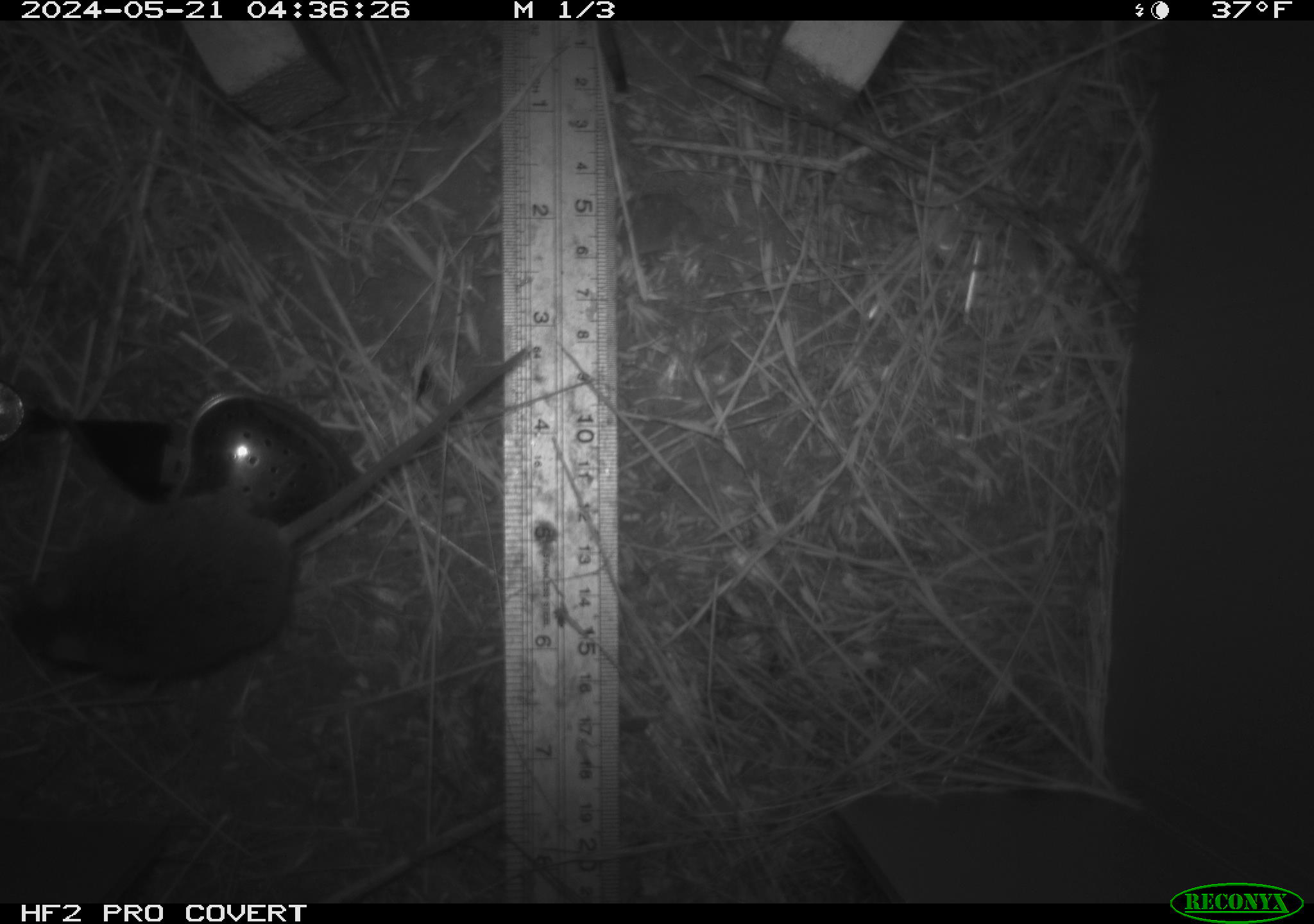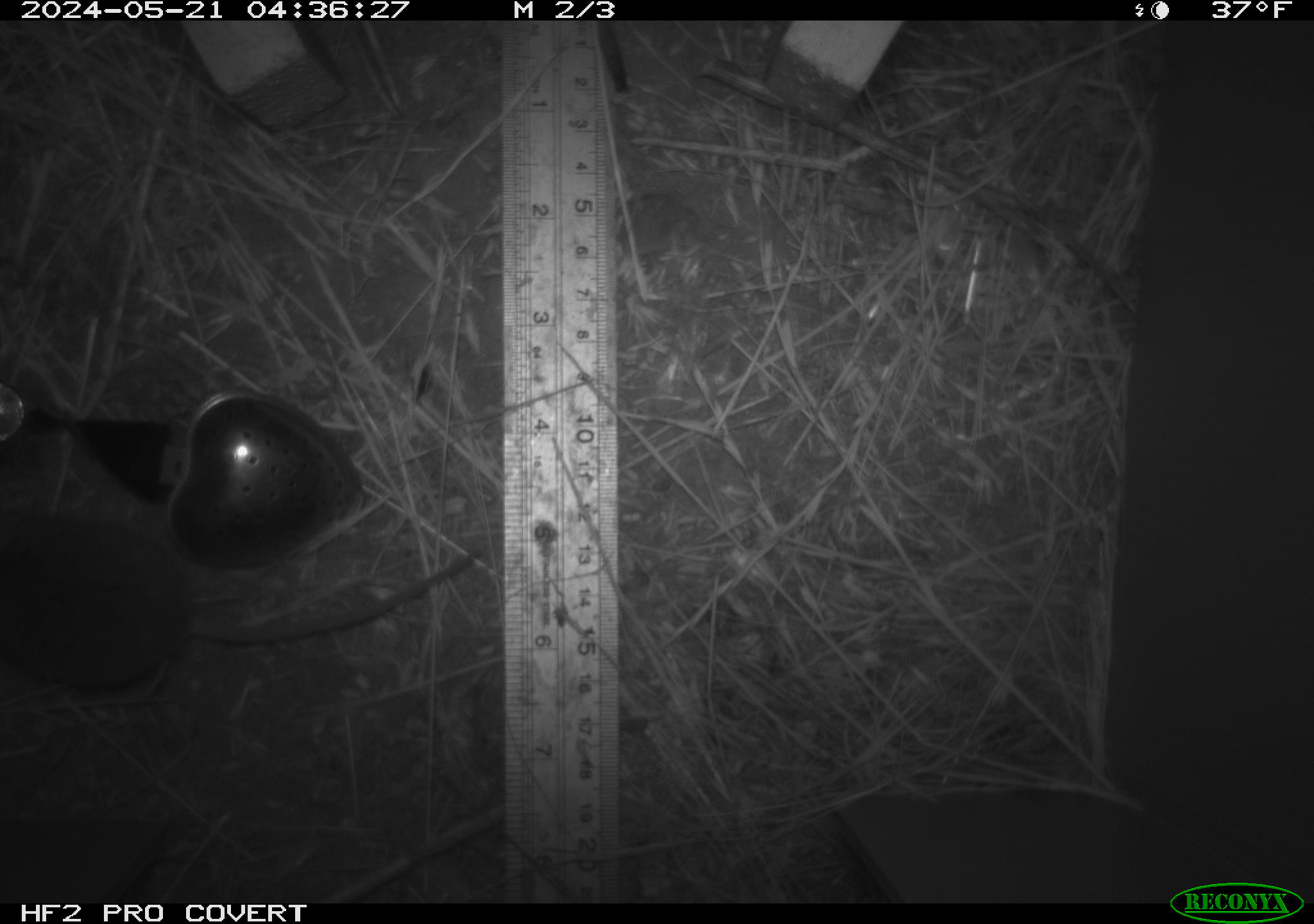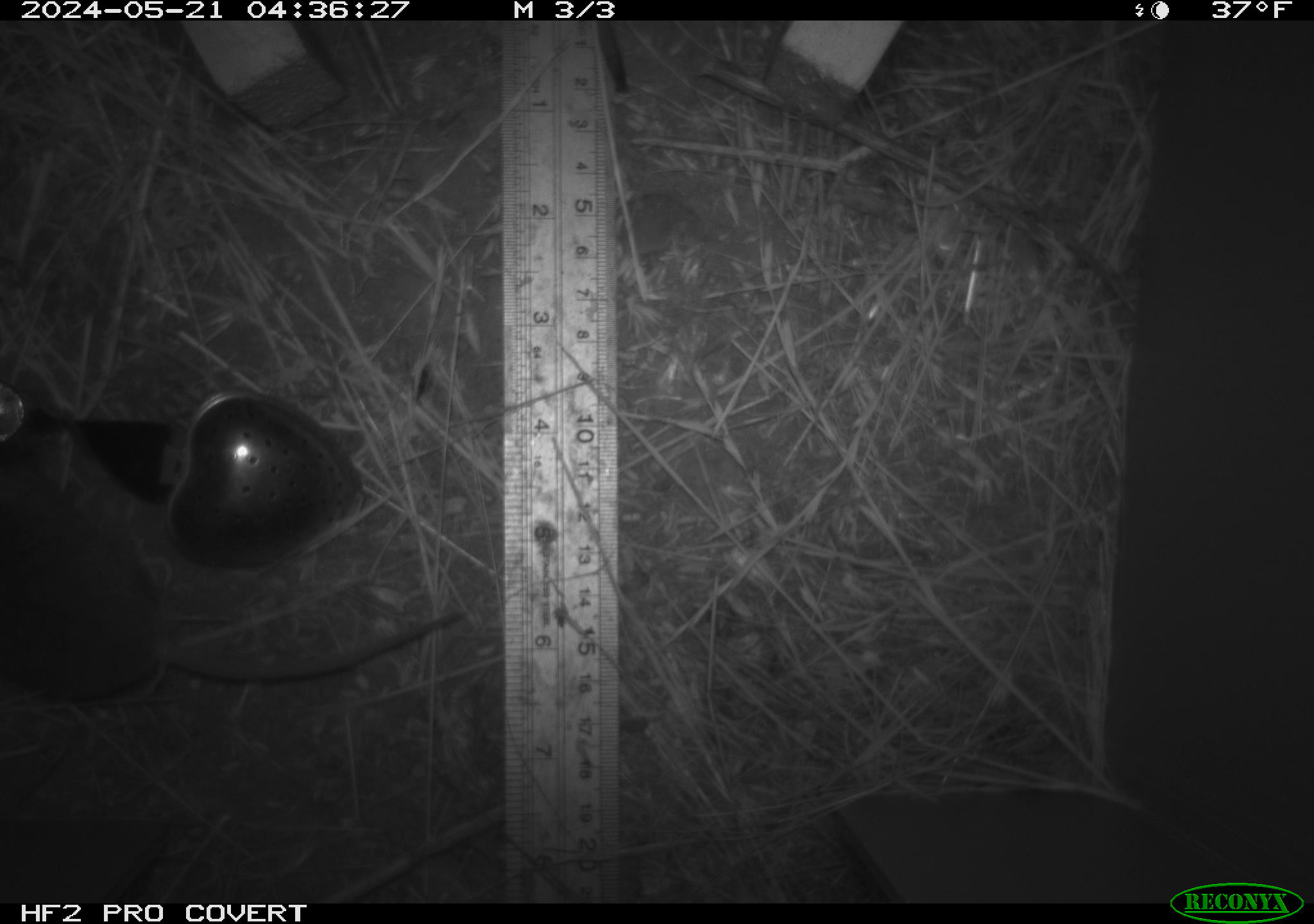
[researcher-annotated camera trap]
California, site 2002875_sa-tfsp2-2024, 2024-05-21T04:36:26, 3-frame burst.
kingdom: Animalia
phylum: Chordata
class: Mammalia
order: Rodentia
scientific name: Rodentia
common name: mouse species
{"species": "mouse species (Rodentia)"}